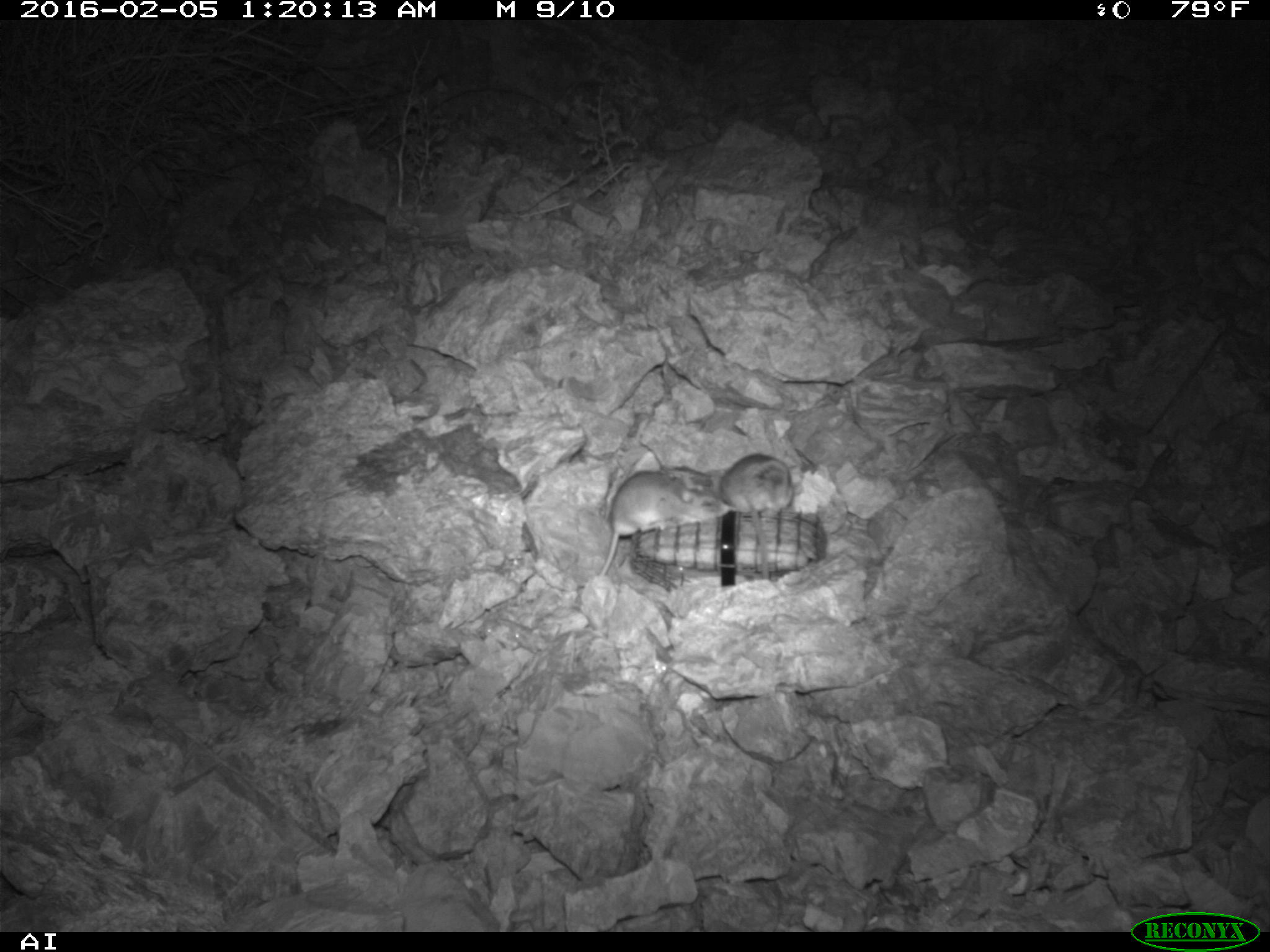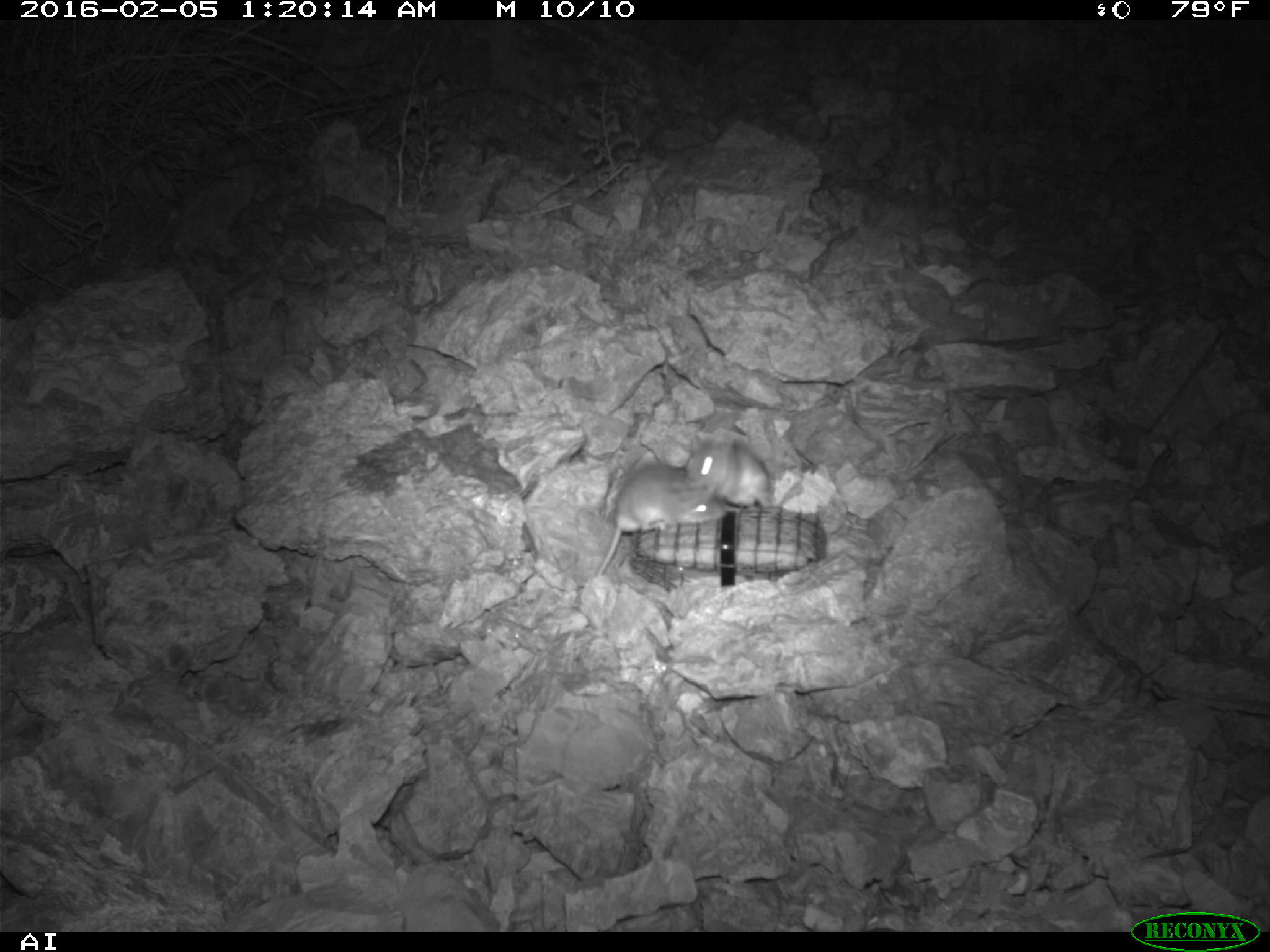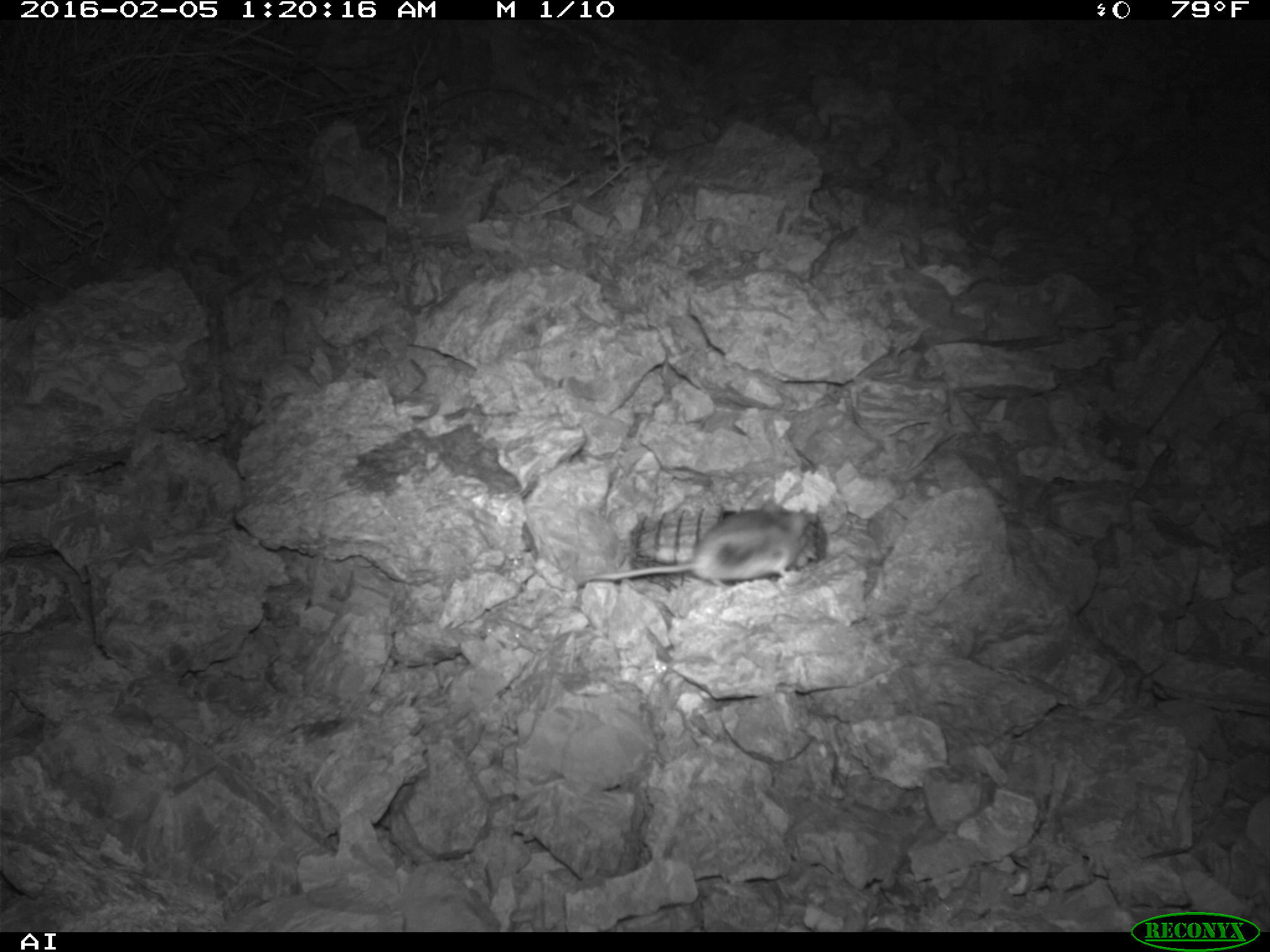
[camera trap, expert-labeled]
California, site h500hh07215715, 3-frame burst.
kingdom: Animalia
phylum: Chordata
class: Mammalia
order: Rodentia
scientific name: Rodentia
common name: rodent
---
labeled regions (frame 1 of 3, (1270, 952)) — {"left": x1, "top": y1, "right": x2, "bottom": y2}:
rodent: {"left": 600, "top": 470, "right": 686, "bottom": 582}; {"left": 716, "top": 454, "right": 793, "bottom": 517}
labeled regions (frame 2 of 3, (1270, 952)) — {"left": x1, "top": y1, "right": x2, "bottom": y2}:
rodent: {"left": 593, "top": 464, "right": 728, "bottom": 580}; {"left": 686, "top": 433, "right": 773, "bottom": 509}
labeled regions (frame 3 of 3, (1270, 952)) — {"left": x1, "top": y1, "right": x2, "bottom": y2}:
rodent: {"left": 578, "top": 500, "right": 807, "bottom": 588}